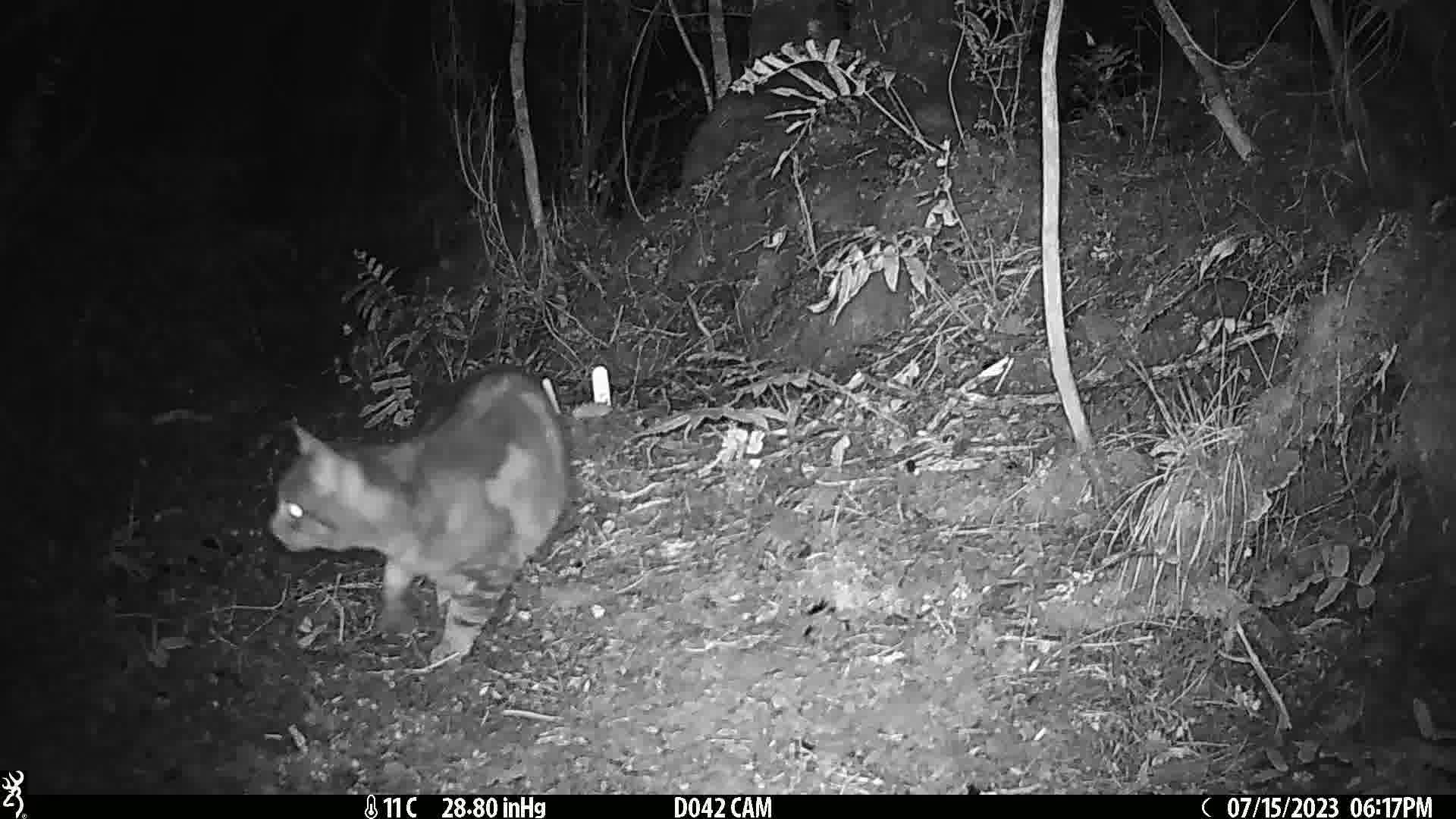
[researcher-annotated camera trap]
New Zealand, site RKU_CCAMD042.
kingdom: Animalia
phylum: Chordata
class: Mammalia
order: Carnivora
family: Felidae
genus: Felis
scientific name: Felis catus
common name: domestic cat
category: cat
Cat (domestic cat) (Felis catus).